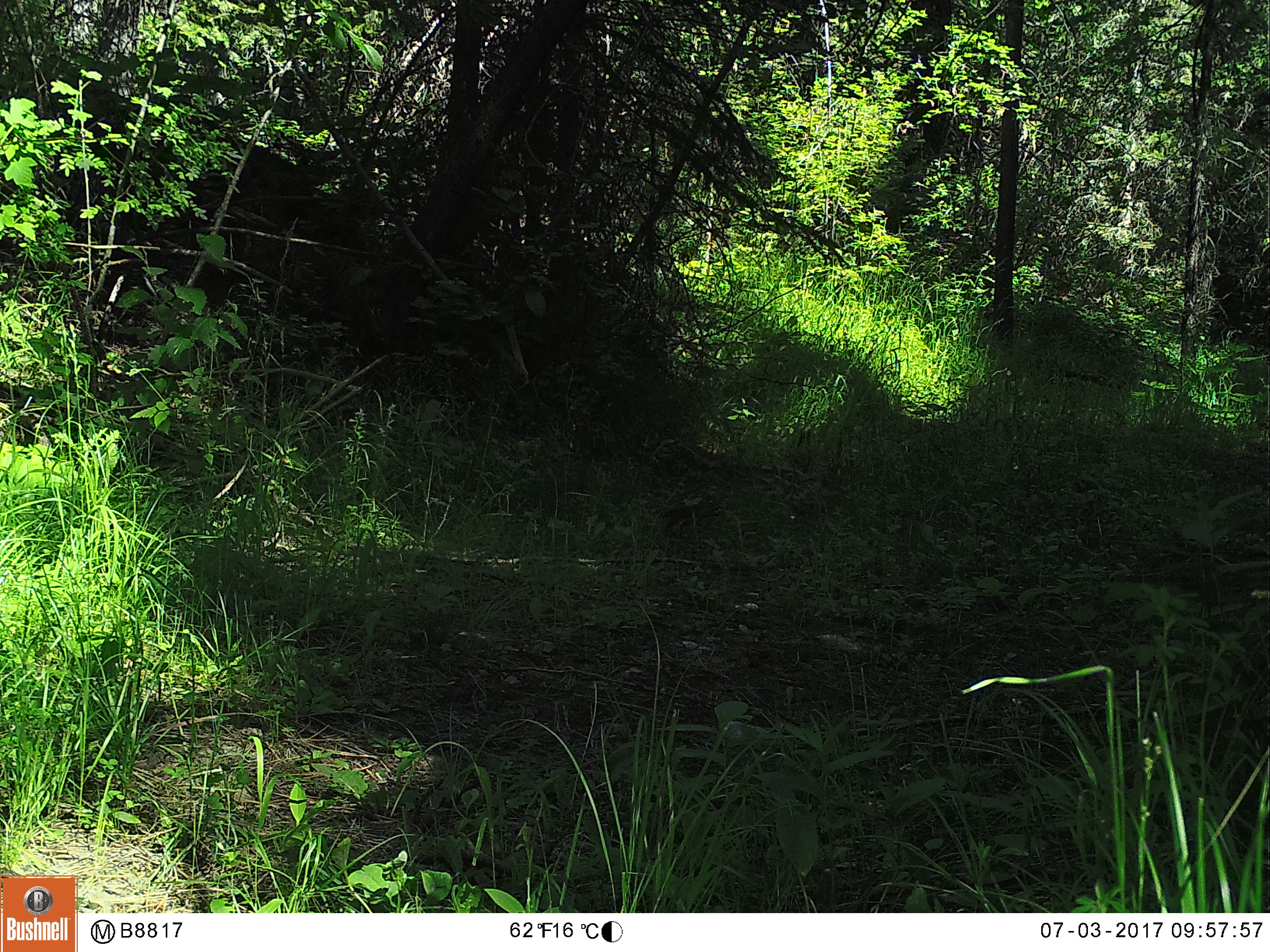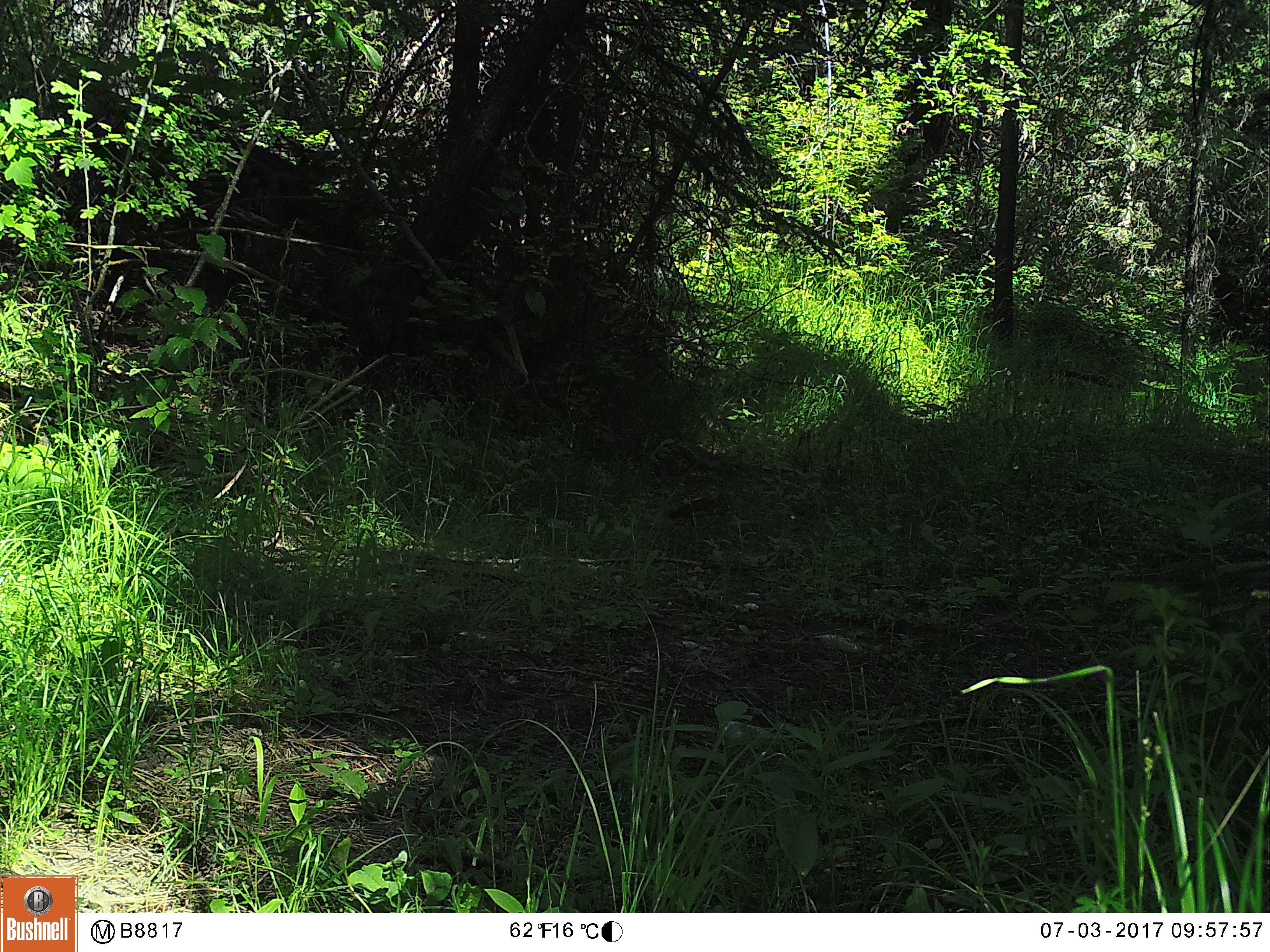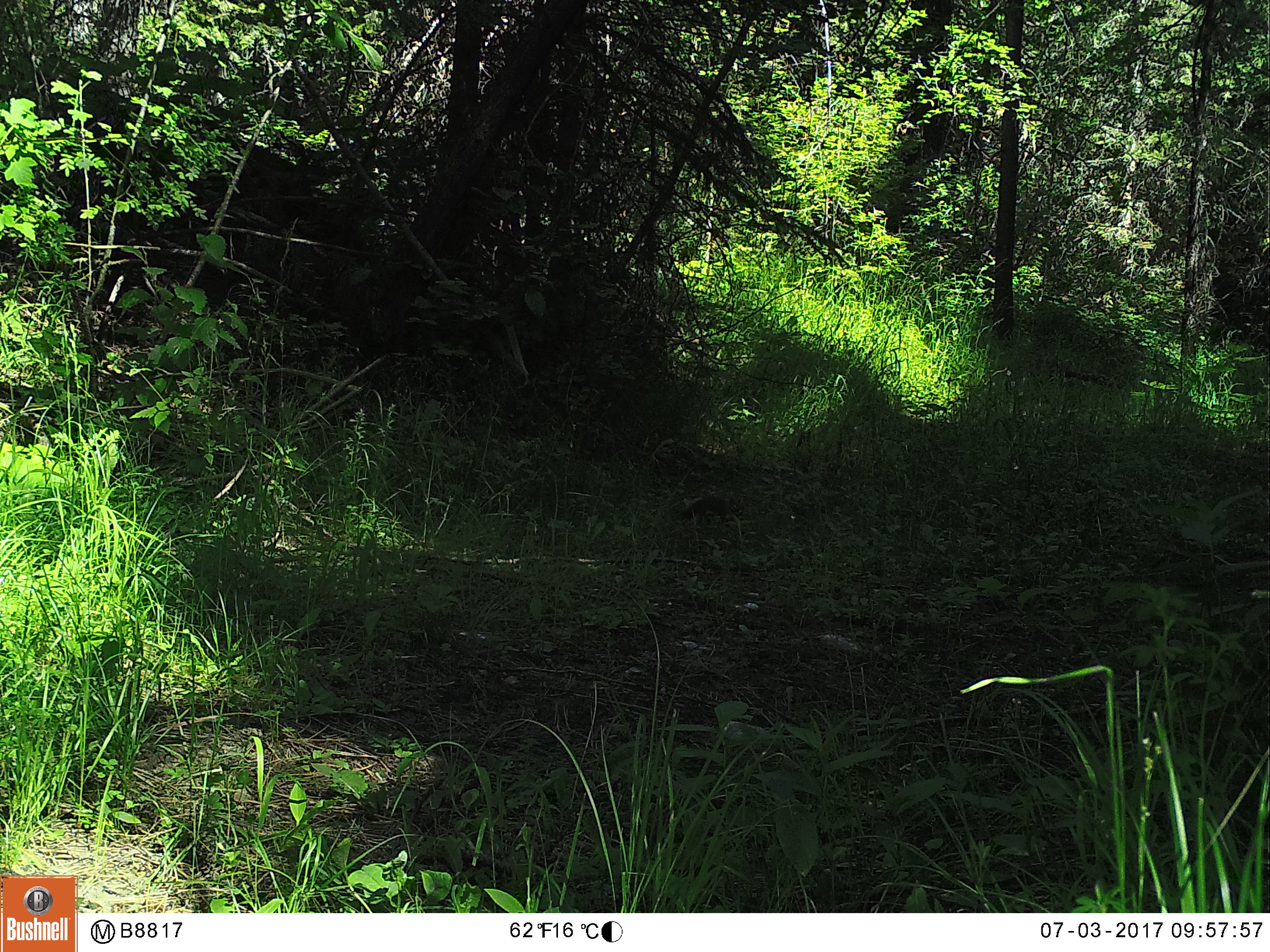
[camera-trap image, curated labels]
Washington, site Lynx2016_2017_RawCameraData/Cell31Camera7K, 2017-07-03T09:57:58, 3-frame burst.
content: unidentified animal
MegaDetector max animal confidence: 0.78